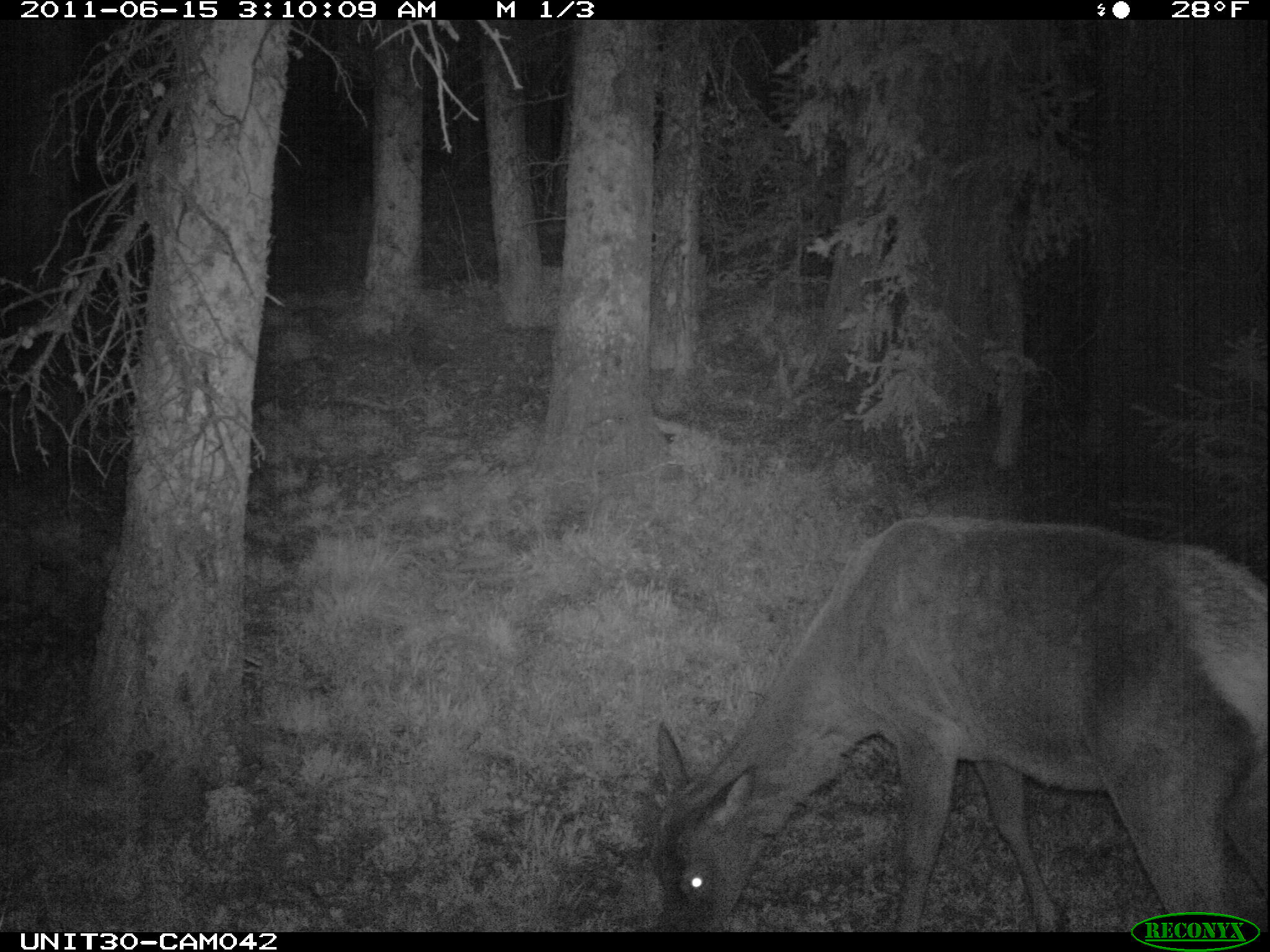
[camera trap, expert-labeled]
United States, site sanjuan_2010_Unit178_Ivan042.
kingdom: Animalia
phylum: Chordata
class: Mammalia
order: Artiodactyla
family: Cervidae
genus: Cervus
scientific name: Cervus elaphus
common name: red deer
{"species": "Cervus elaphus (red deer)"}